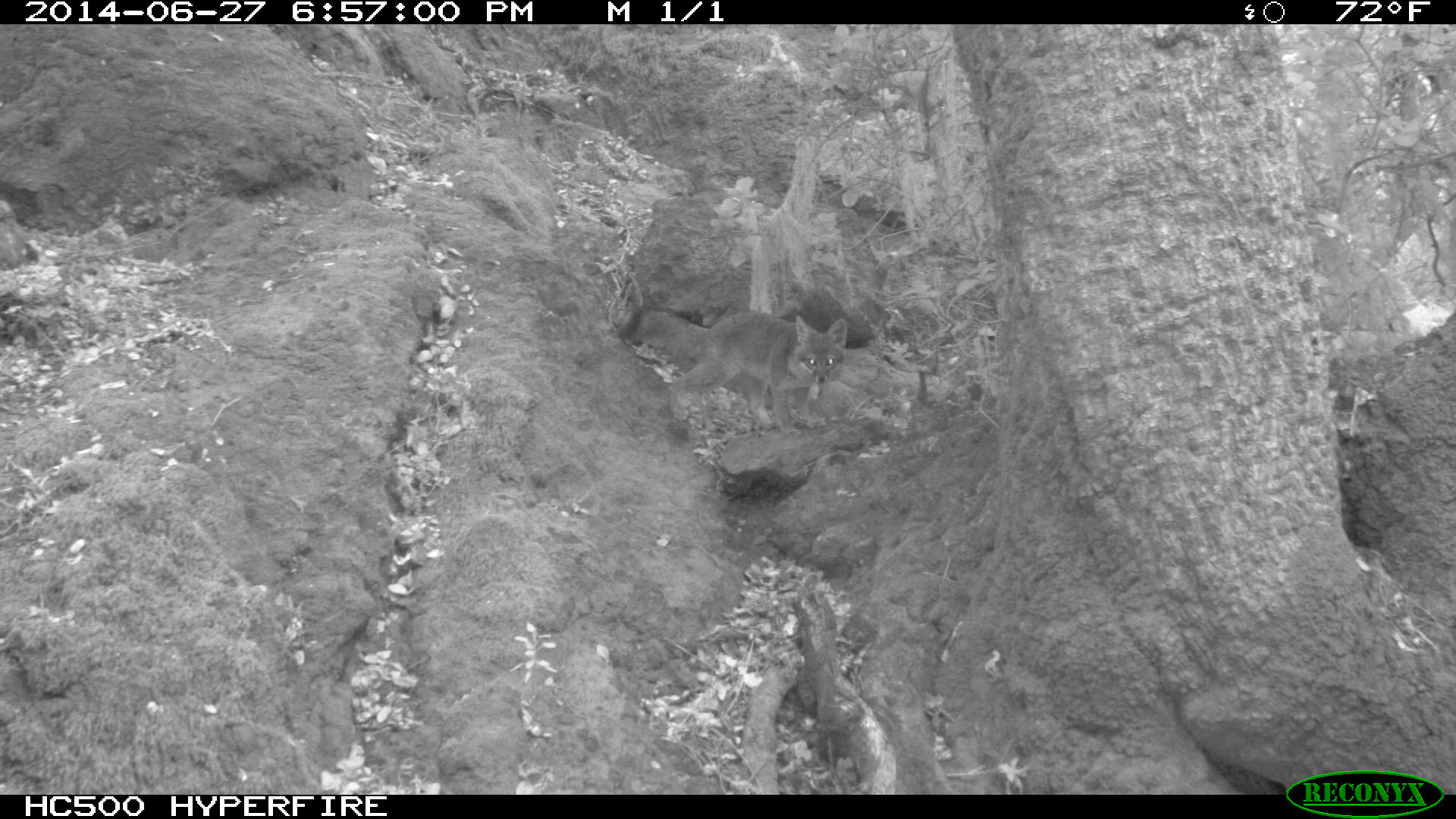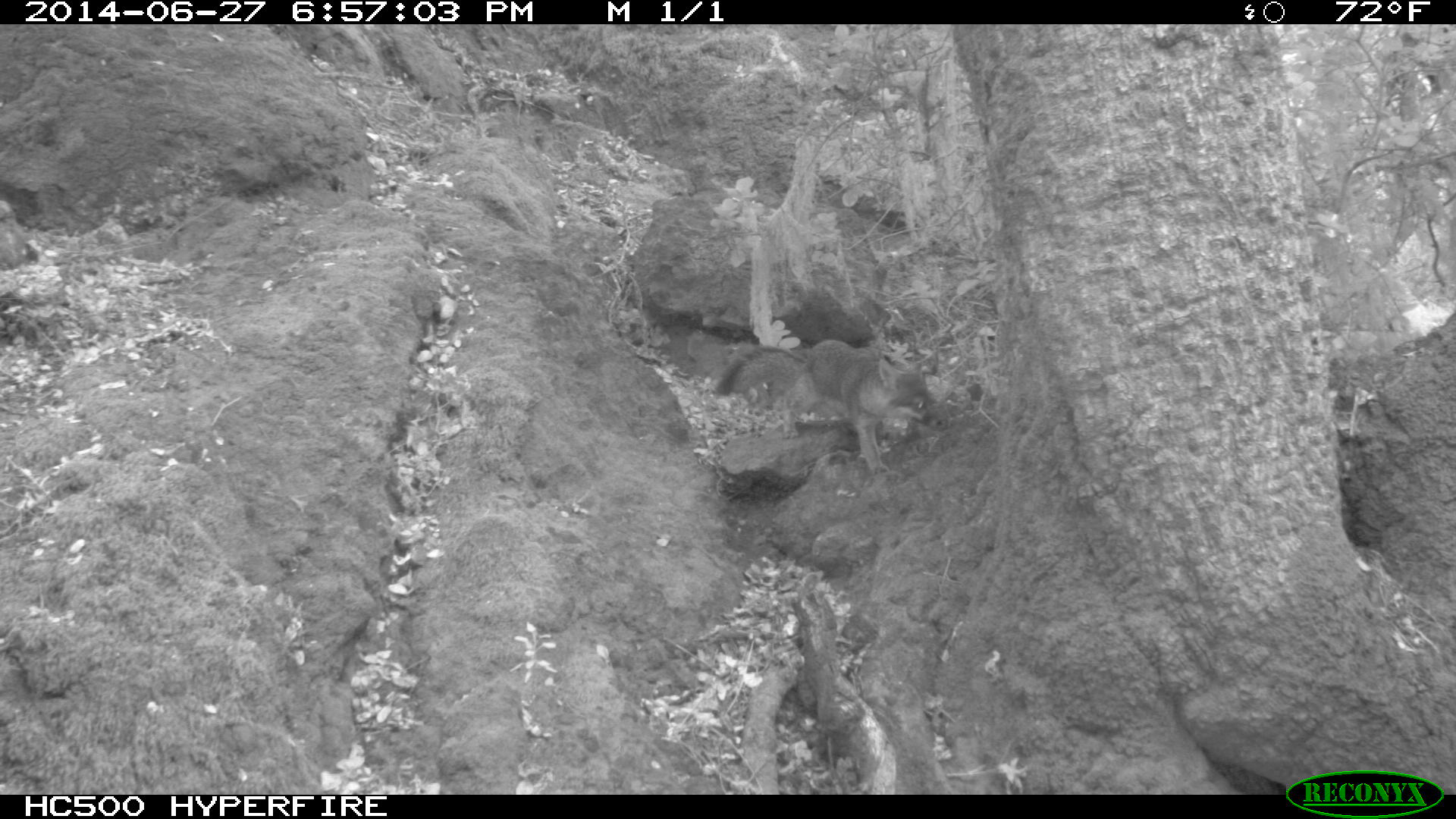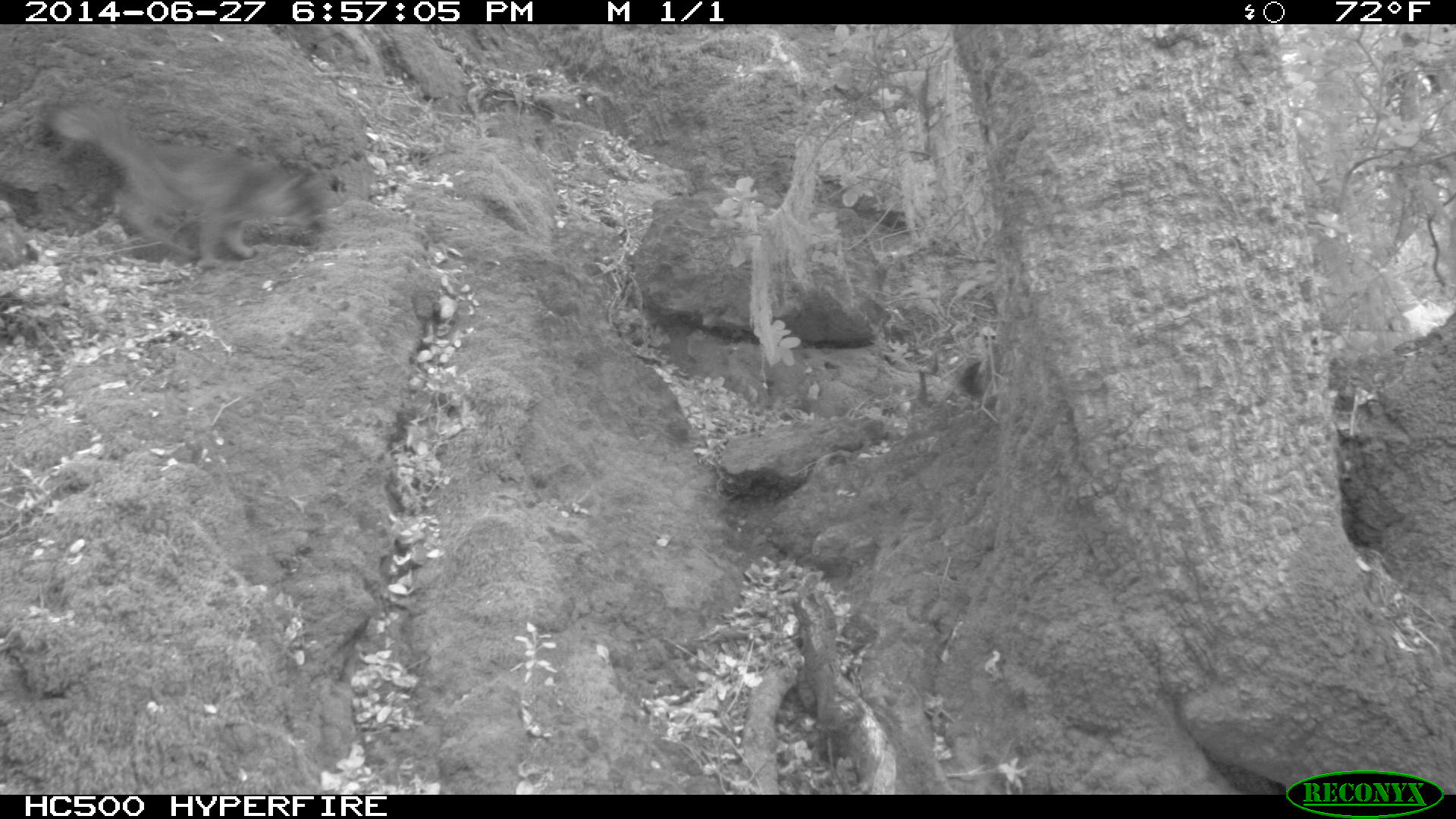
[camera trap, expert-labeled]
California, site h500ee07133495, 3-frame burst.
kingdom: Animalia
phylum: Chordata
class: Mammalia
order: Carnivora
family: Canidae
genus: Urocyon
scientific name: Urocyon littoralis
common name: island fox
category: fox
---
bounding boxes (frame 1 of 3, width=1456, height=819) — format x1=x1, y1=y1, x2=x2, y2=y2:
fox: x1=617, y1=304, x2=846, y2=435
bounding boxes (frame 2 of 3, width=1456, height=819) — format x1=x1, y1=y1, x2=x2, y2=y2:
fox: x1=711, y1=339, x2=927, y2=475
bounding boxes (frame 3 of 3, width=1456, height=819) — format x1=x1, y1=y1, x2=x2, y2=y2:
fox: x1=47, y1=97, x2=306, y2=269